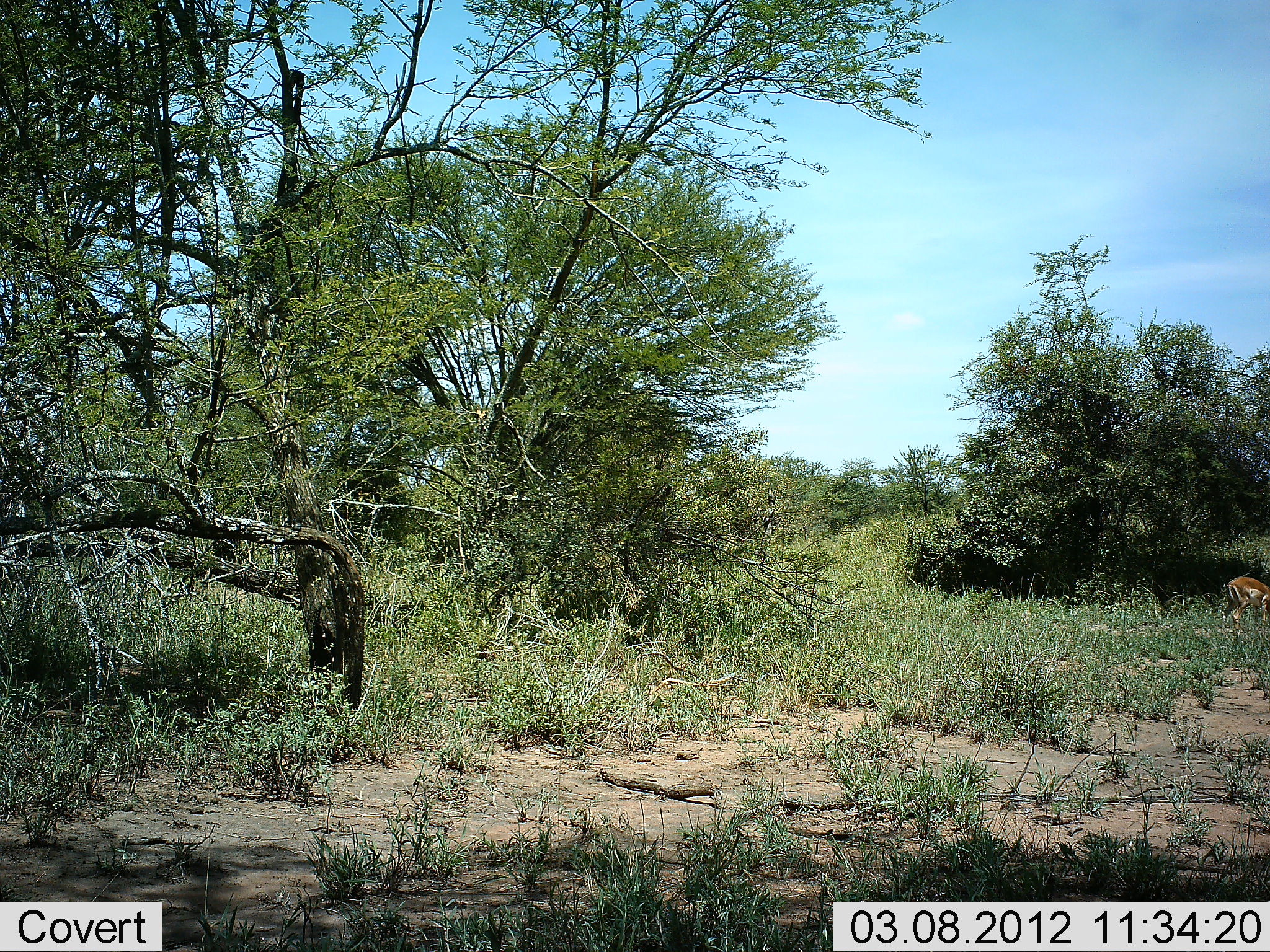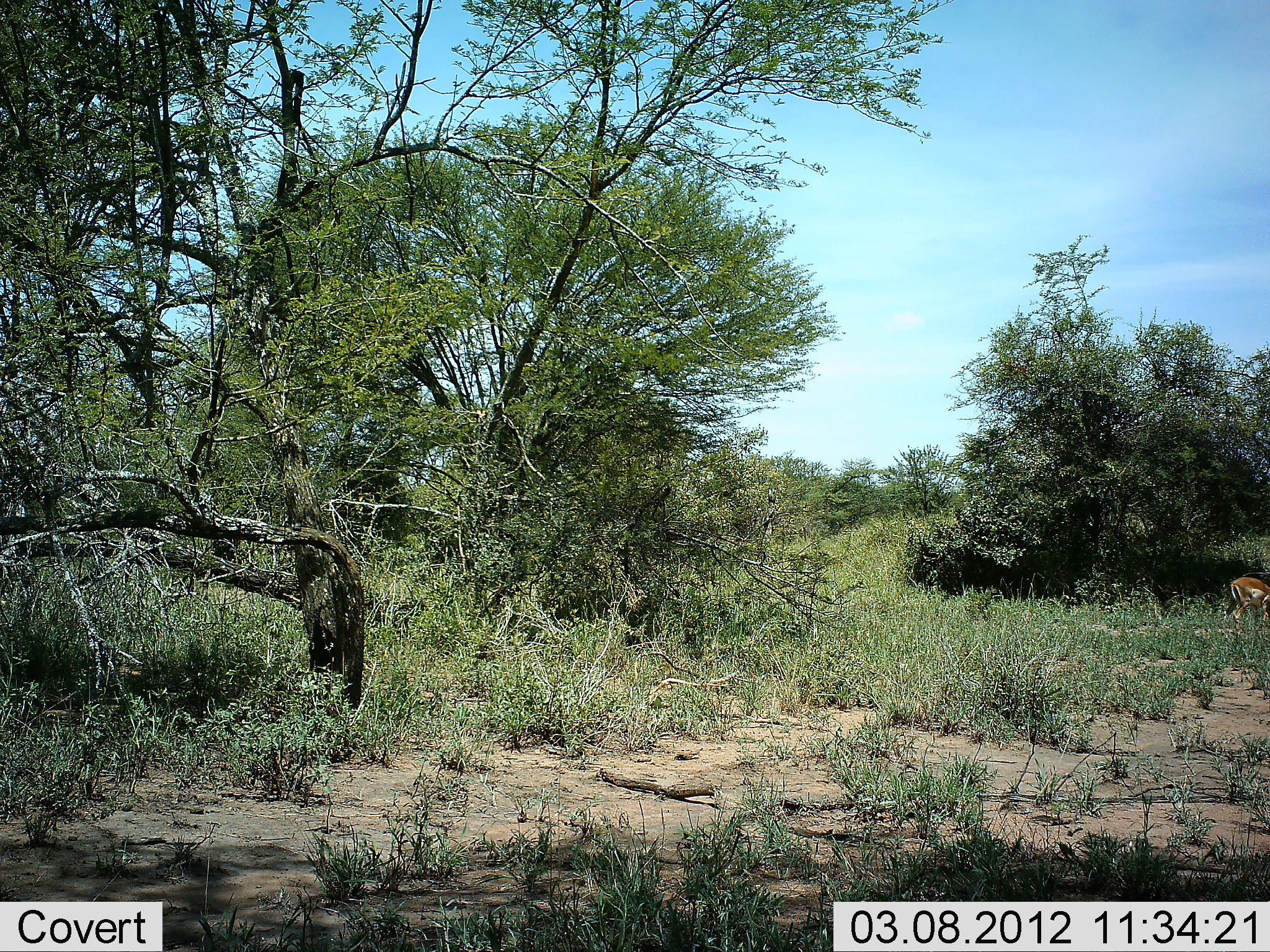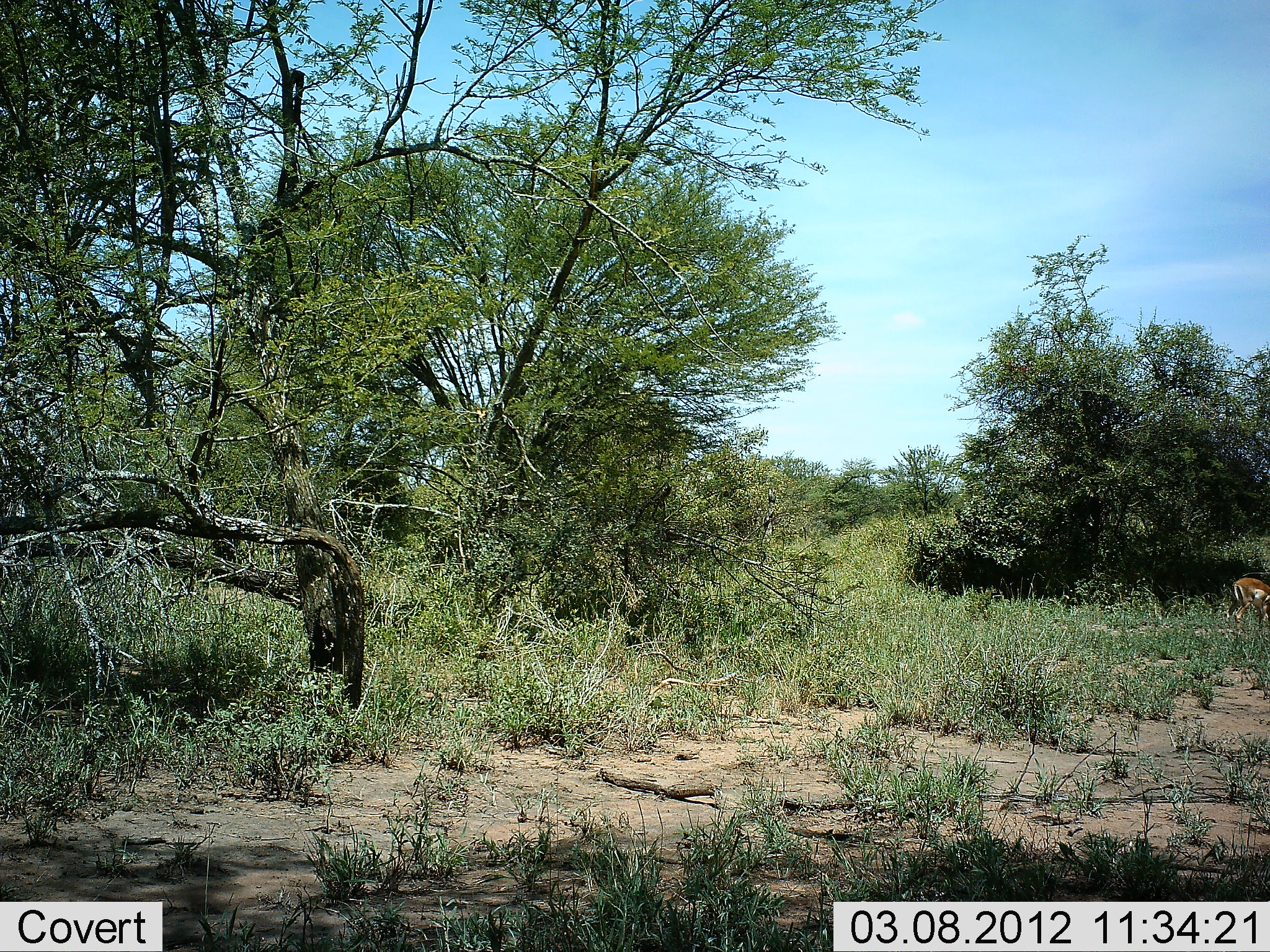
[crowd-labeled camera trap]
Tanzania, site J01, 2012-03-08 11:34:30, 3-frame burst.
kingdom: Animalia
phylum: Chordata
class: Mammalia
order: Artiodactyla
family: Bovidae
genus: Nanger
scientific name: Nanger granti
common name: grant's gazelle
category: gazellegrants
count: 1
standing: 57%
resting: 0%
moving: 14%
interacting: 0%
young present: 0%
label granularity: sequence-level